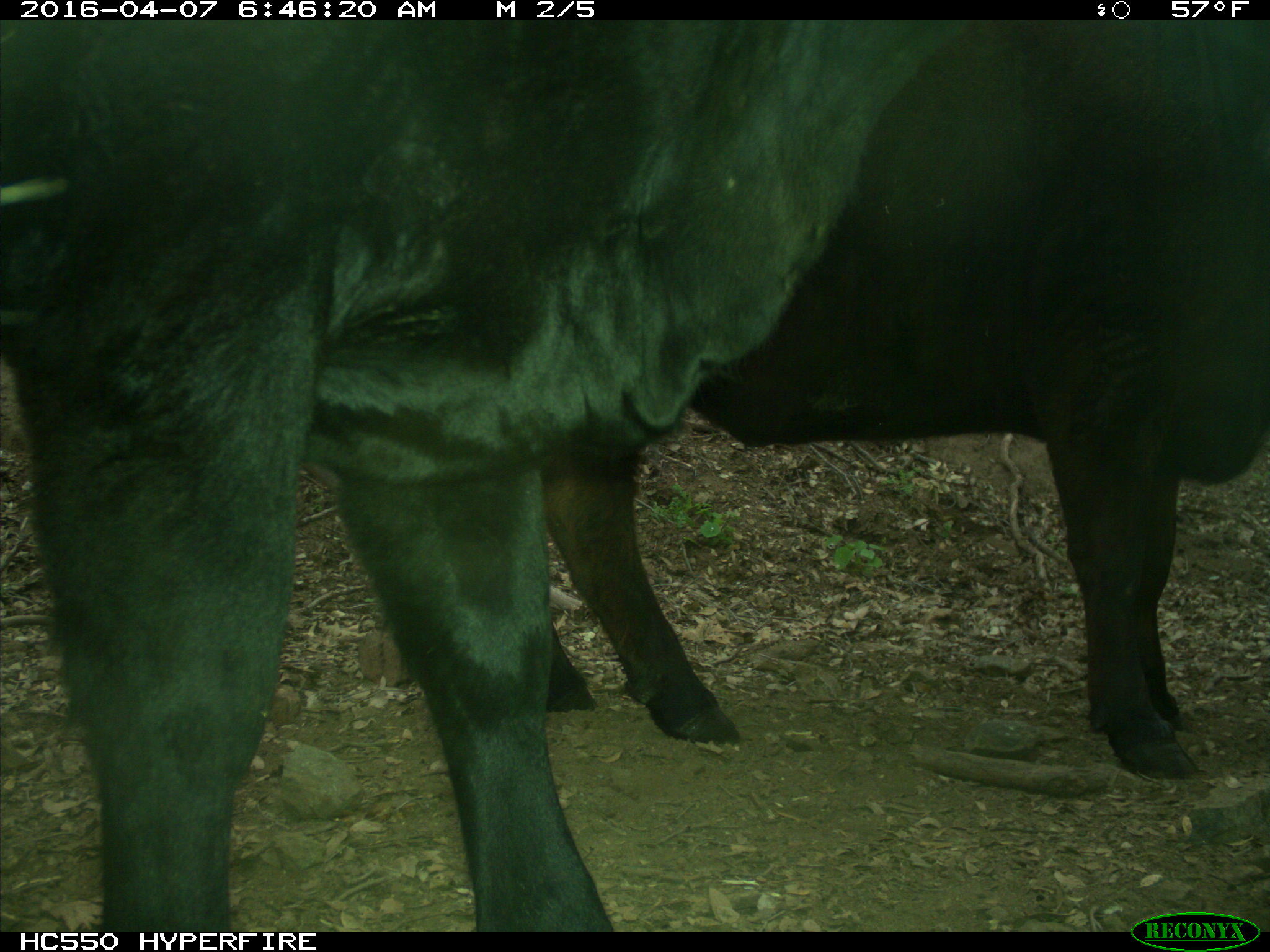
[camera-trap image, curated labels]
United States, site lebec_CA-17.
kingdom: Animalia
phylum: Chordata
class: Mammalia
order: Artiodactyla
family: Bovidae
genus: Bos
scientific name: Bos taurus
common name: domestic cow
Bos taurus (domestic cow).